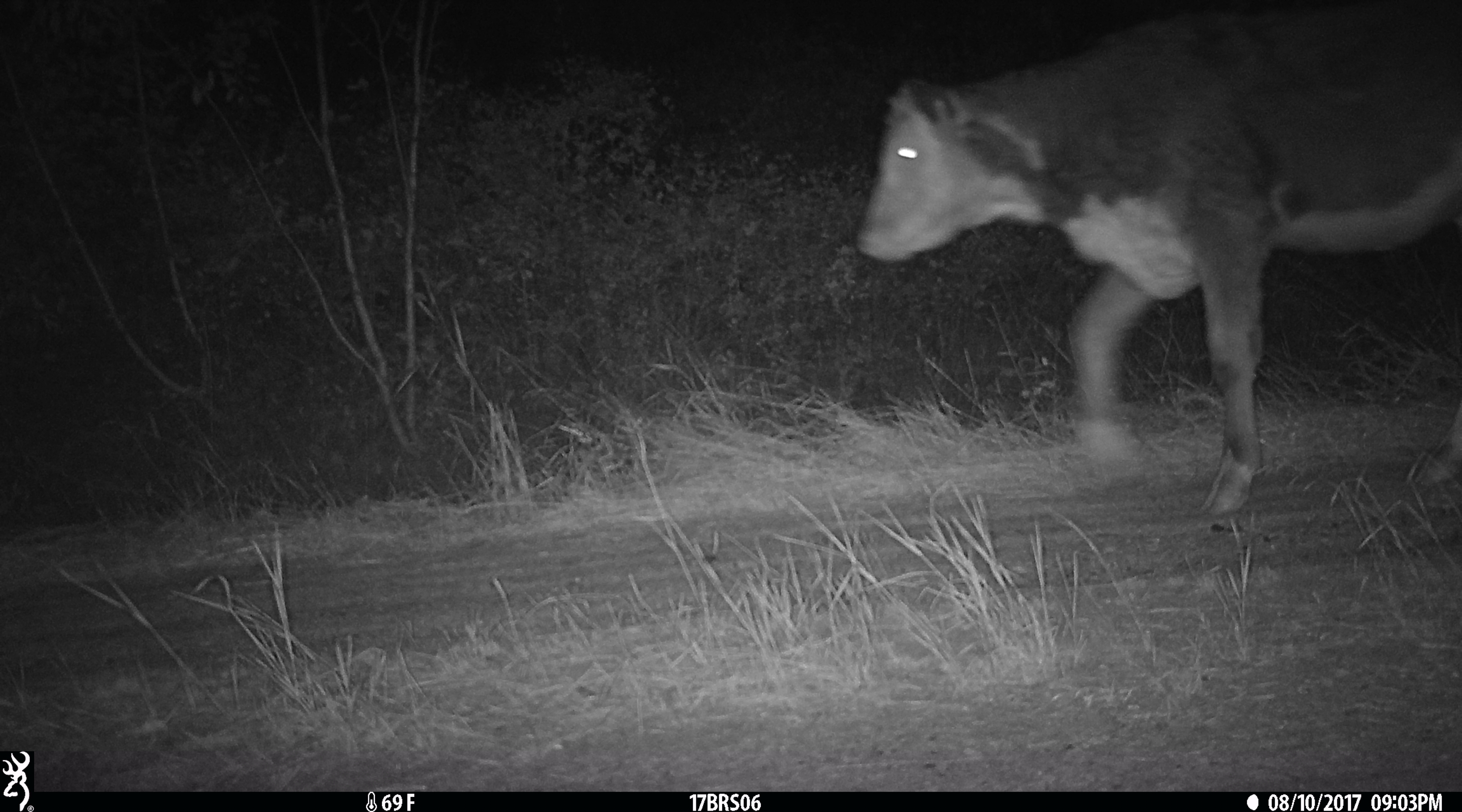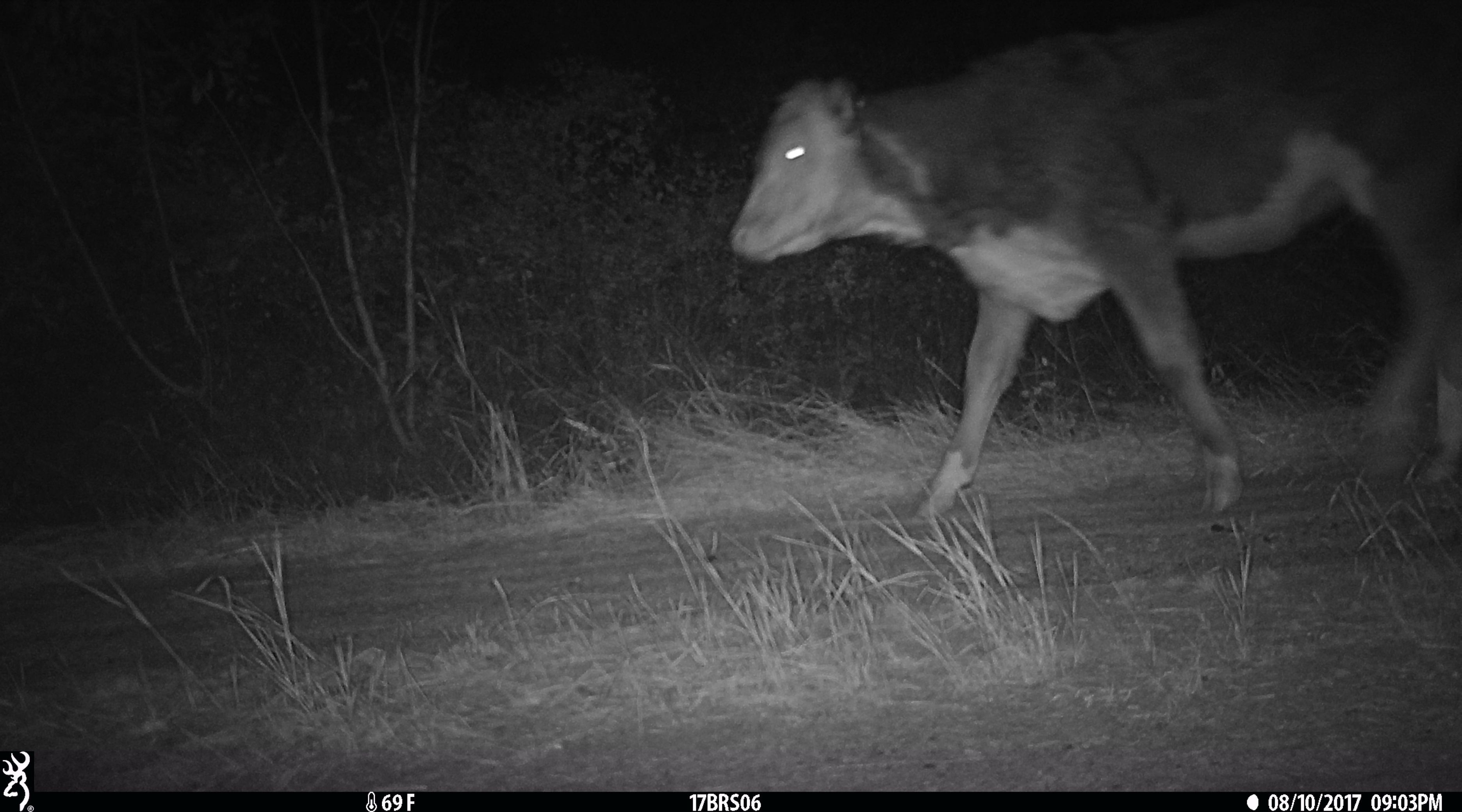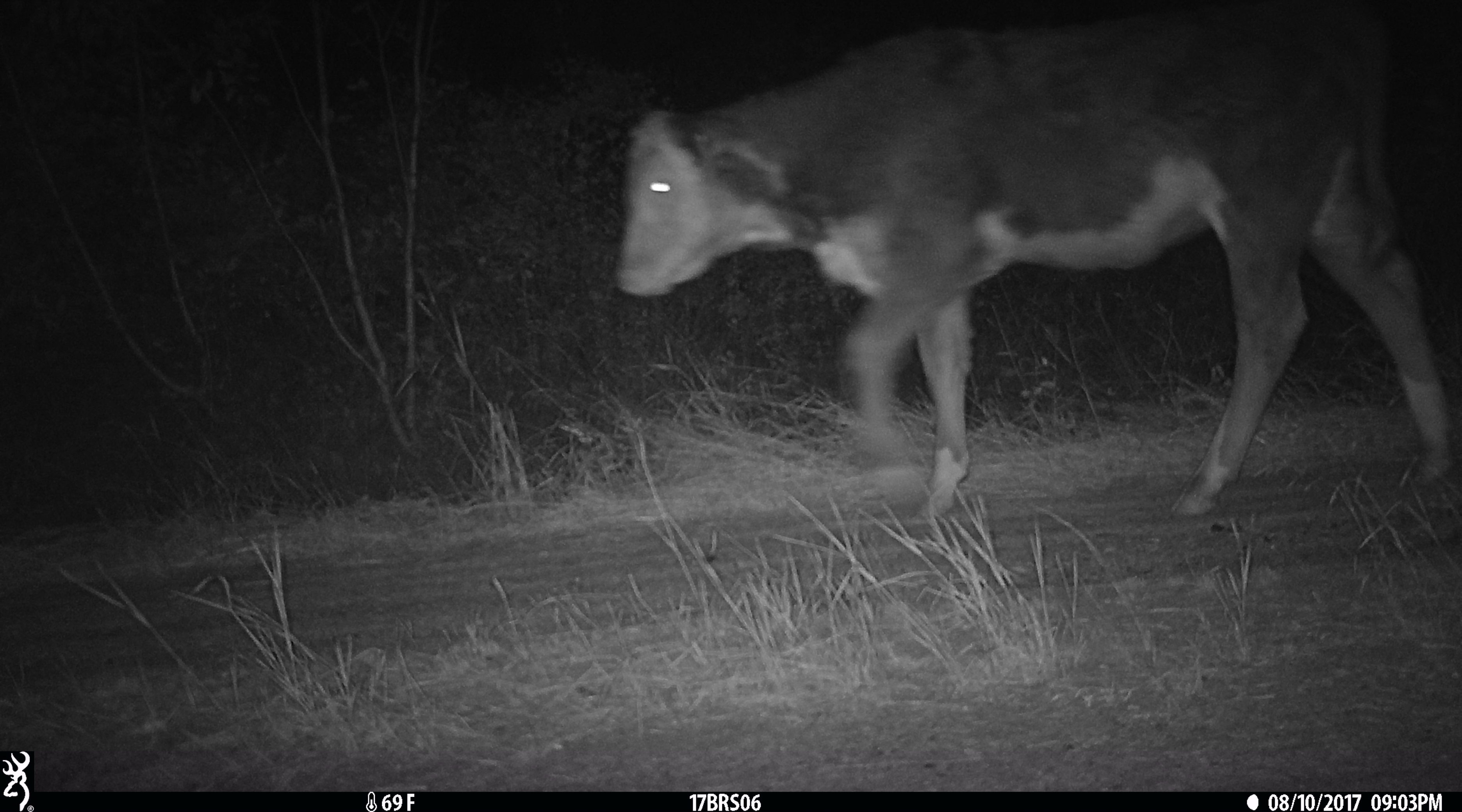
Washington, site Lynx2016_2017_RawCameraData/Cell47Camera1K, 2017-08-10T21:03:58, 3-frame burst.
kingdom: Animalia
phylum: Chordata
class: Mammalia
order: Artiodactyla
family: Bovidae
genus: Bos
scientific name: Bos taurus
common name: domestic cattle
Domestic cattle (Bos taurus). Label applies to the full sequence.